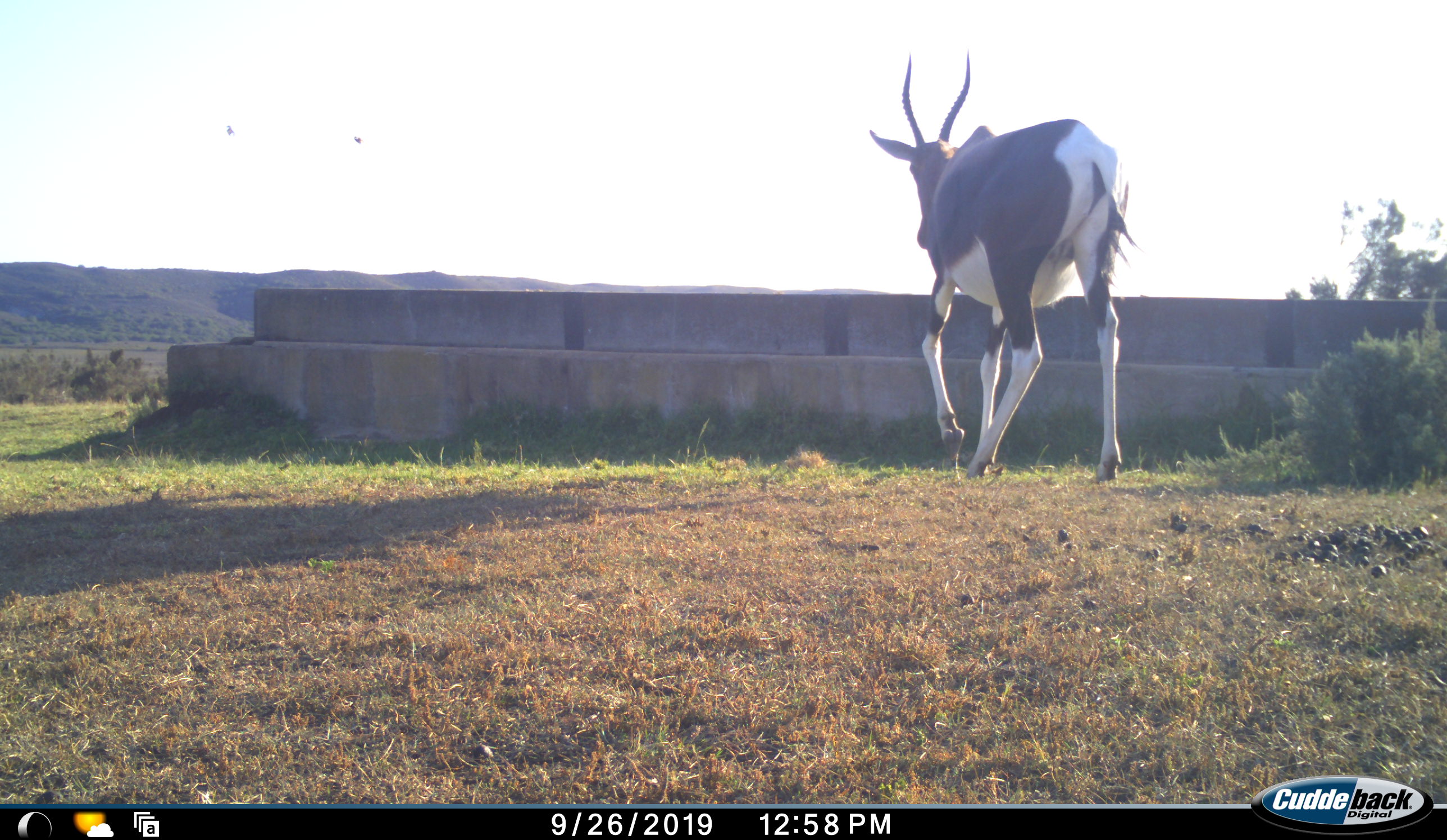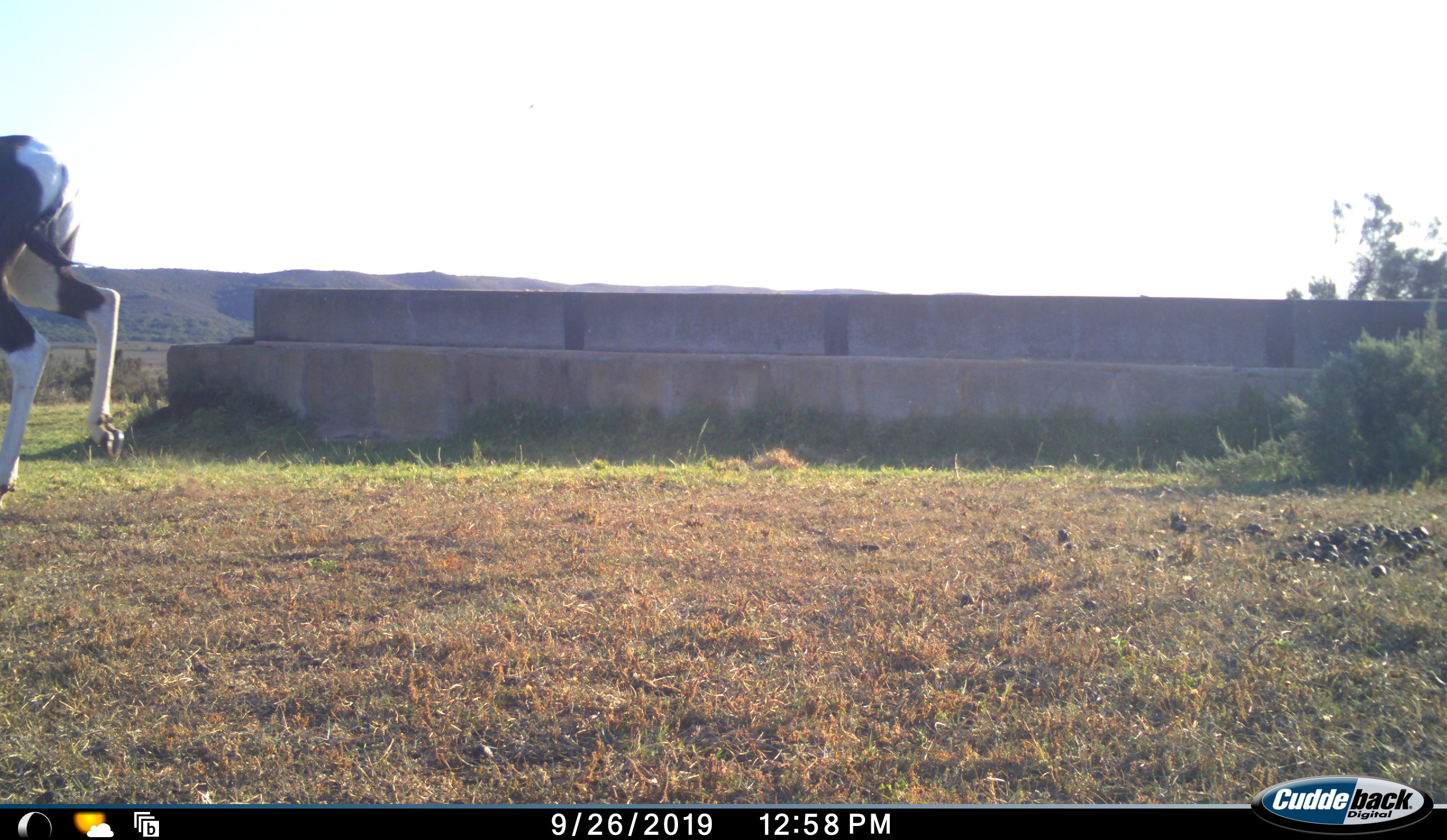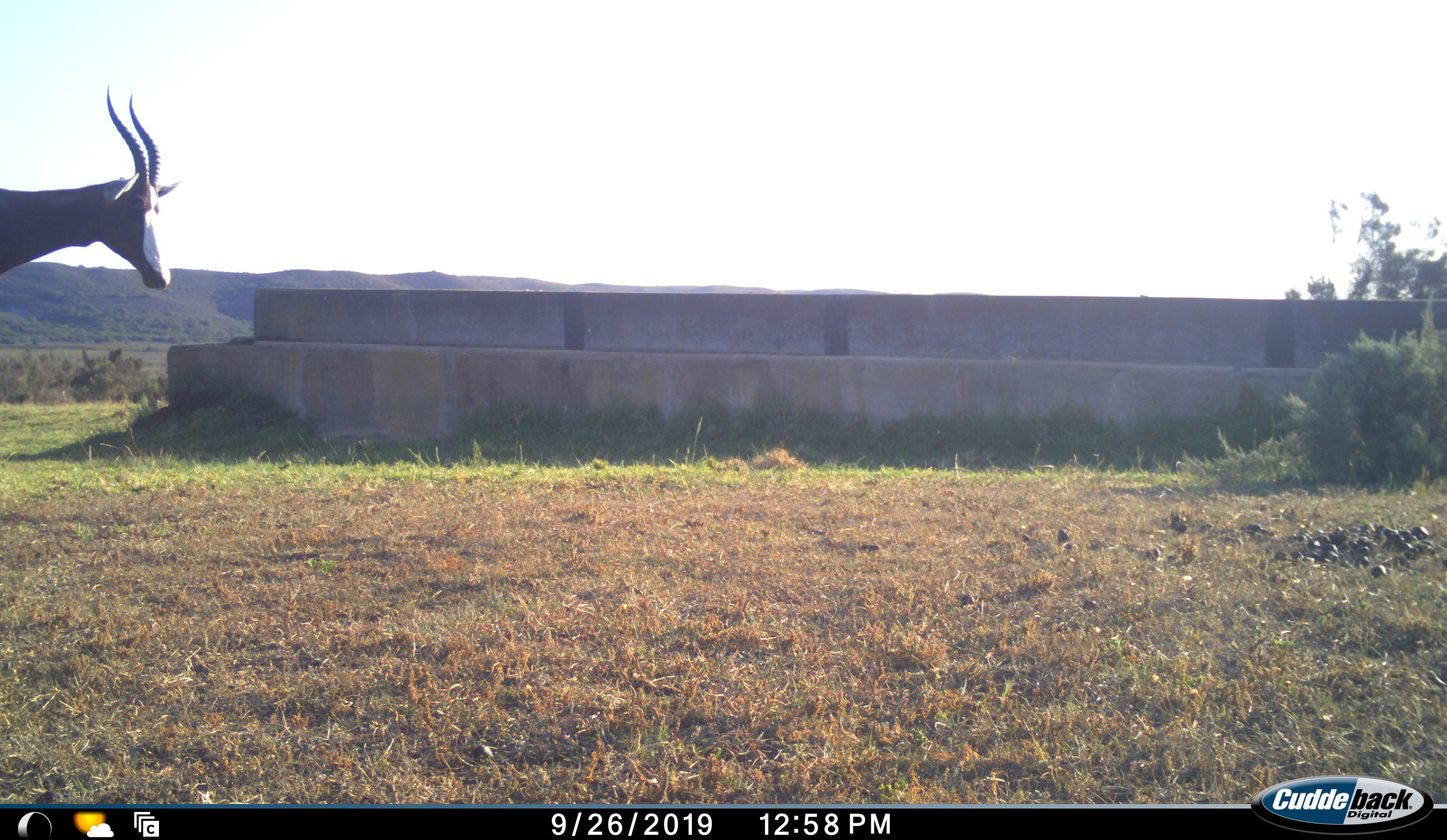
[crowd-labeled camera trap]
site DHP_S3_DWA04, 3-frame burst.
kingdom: Animalia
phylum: Chordata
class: Mammalia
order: Artiodactyla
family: Bovidae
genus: Damaliscus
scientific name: Damaliscus pygargus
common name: bontebok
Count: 1.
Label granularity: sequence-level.